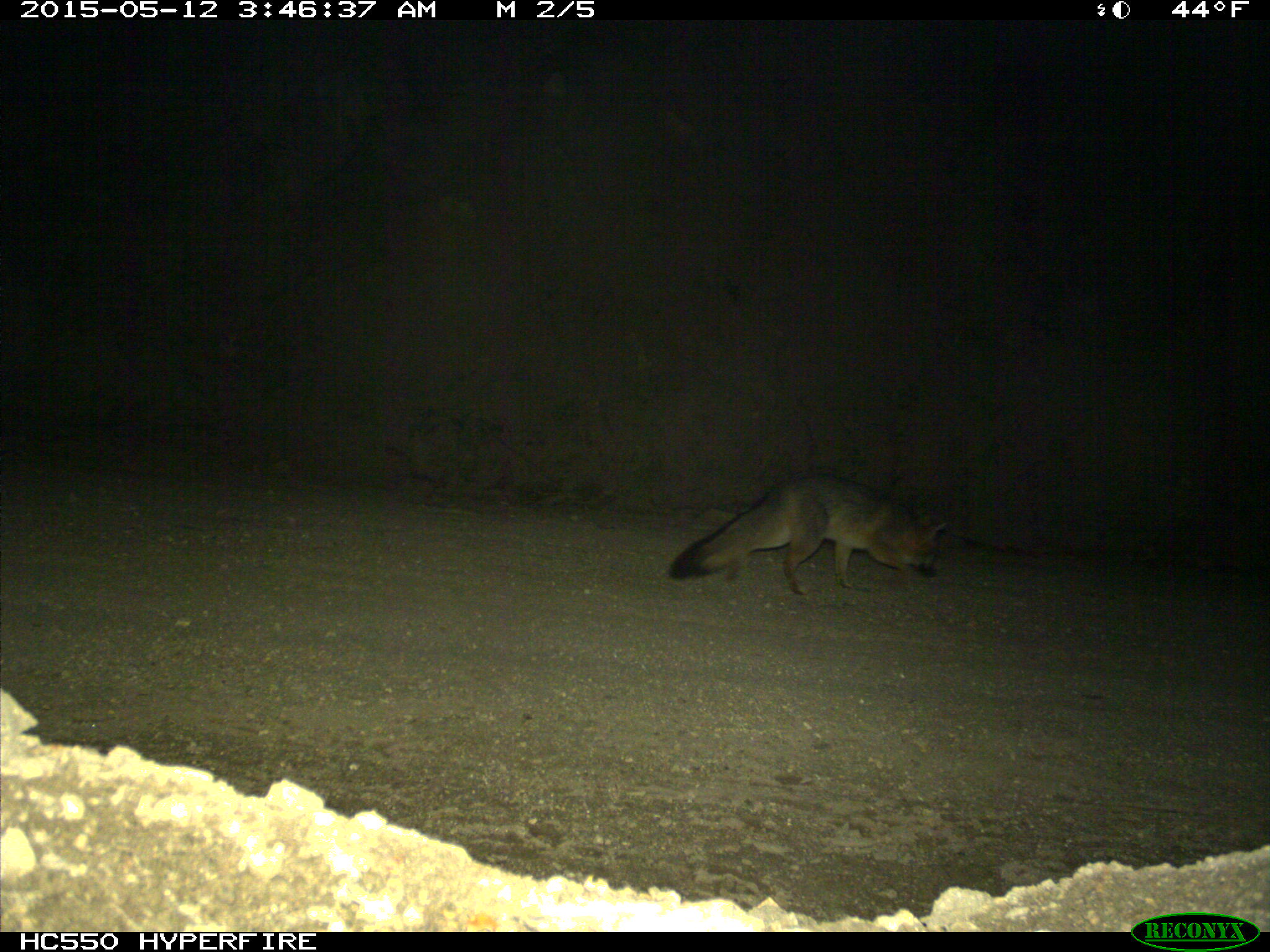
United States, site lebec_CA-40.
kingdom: Animalia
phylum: Chordata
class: Mammalia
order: Carnivora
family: Canidae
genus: Urocyon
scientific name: Urocyon cinereoargenteus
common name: gray fox